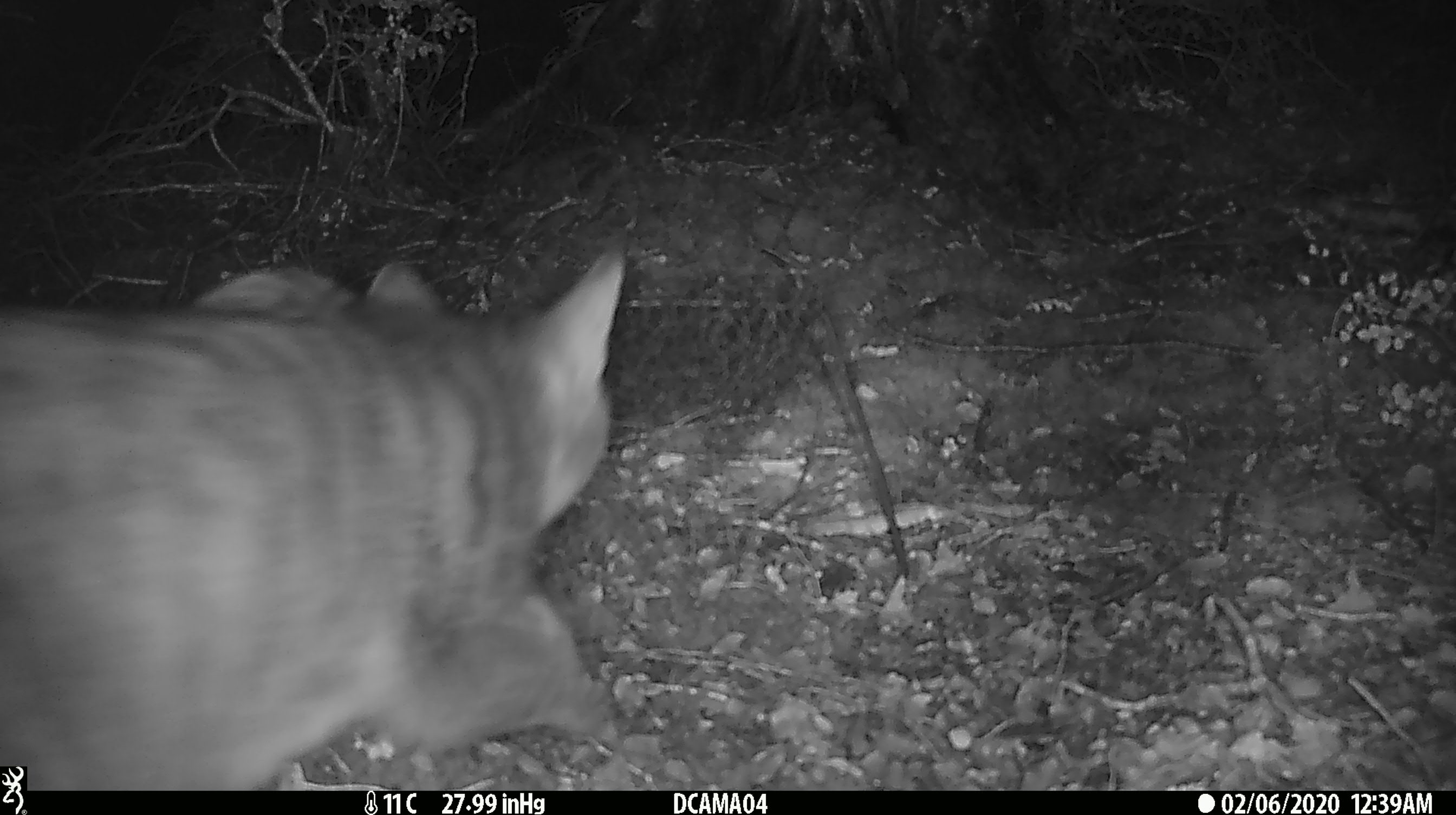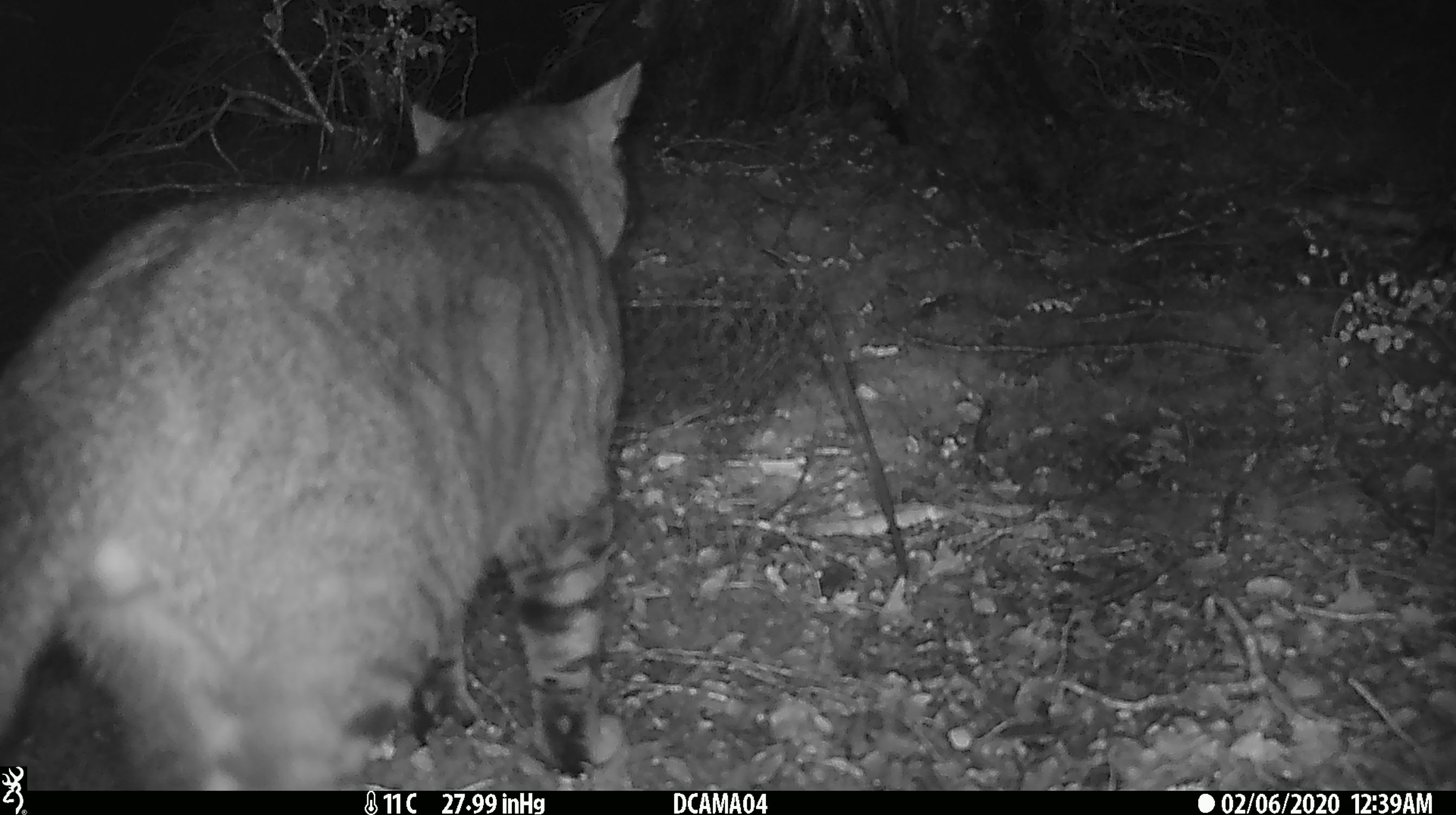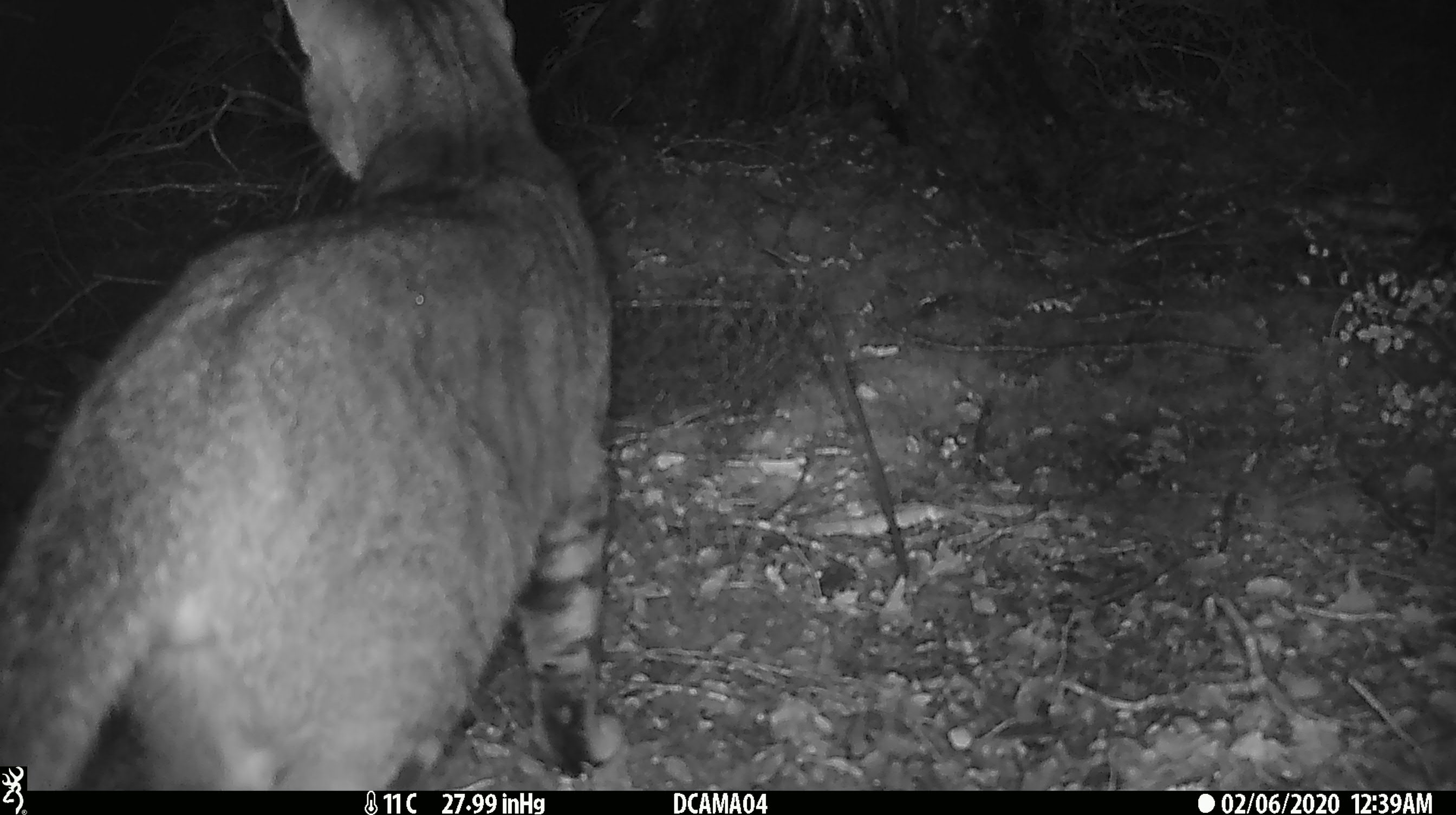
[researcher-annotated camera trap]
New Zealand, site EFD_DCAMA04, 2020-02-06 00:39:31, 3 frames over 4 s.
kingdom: Animalia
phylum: Chordata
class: Mammalia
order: Carnivora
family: Felidae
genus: Felis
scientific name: Felis catus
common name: domestic cat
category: cat